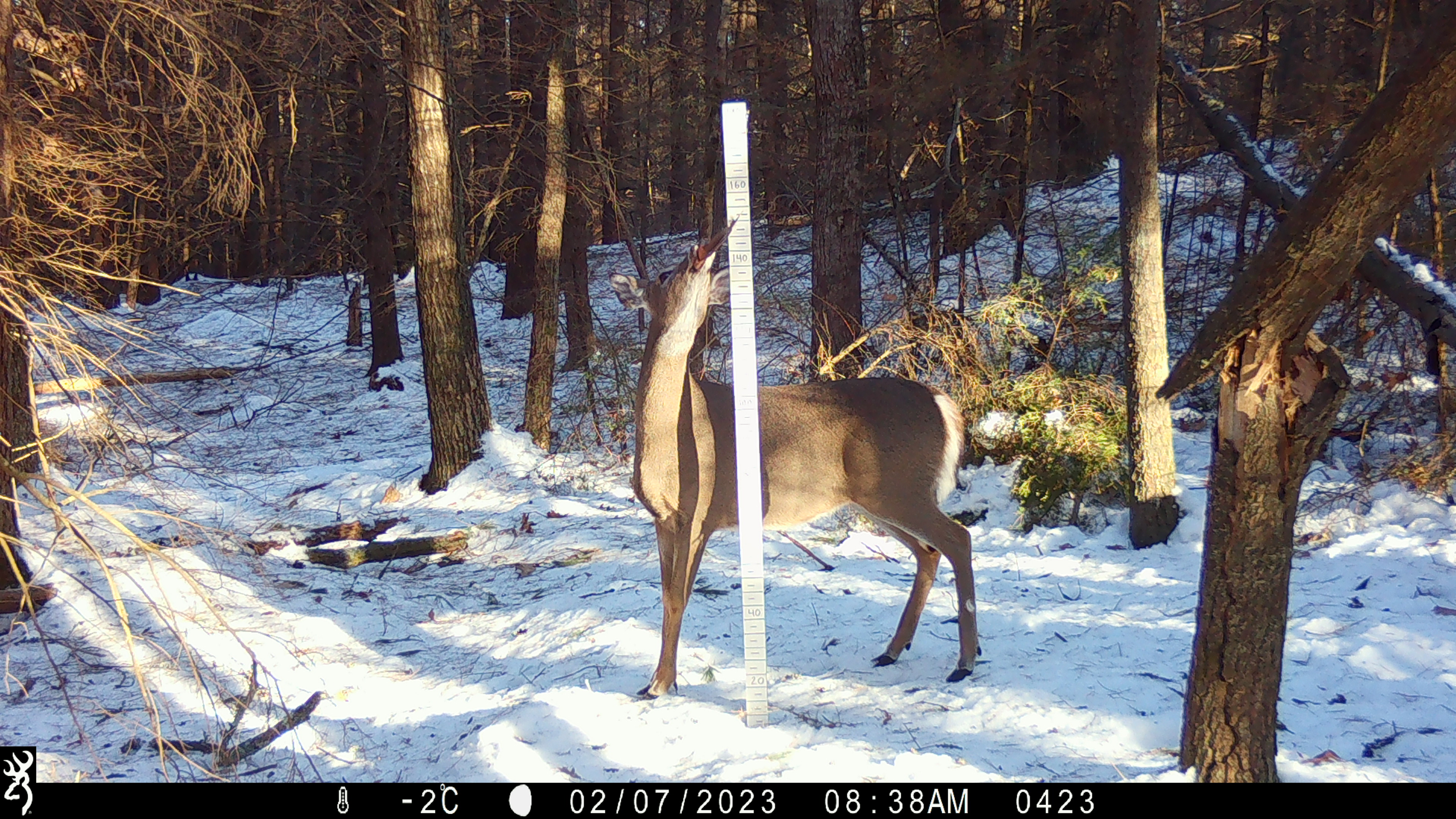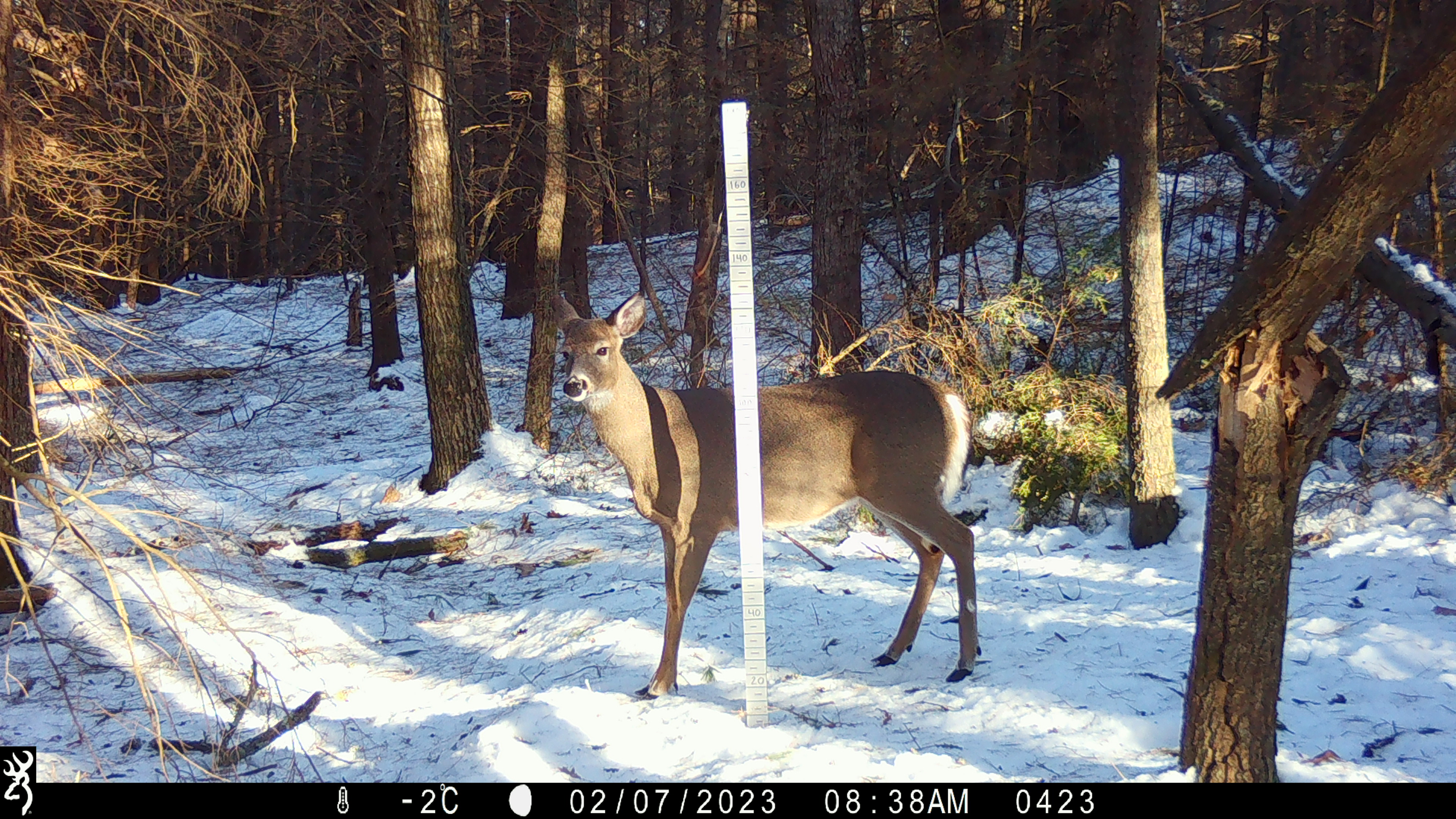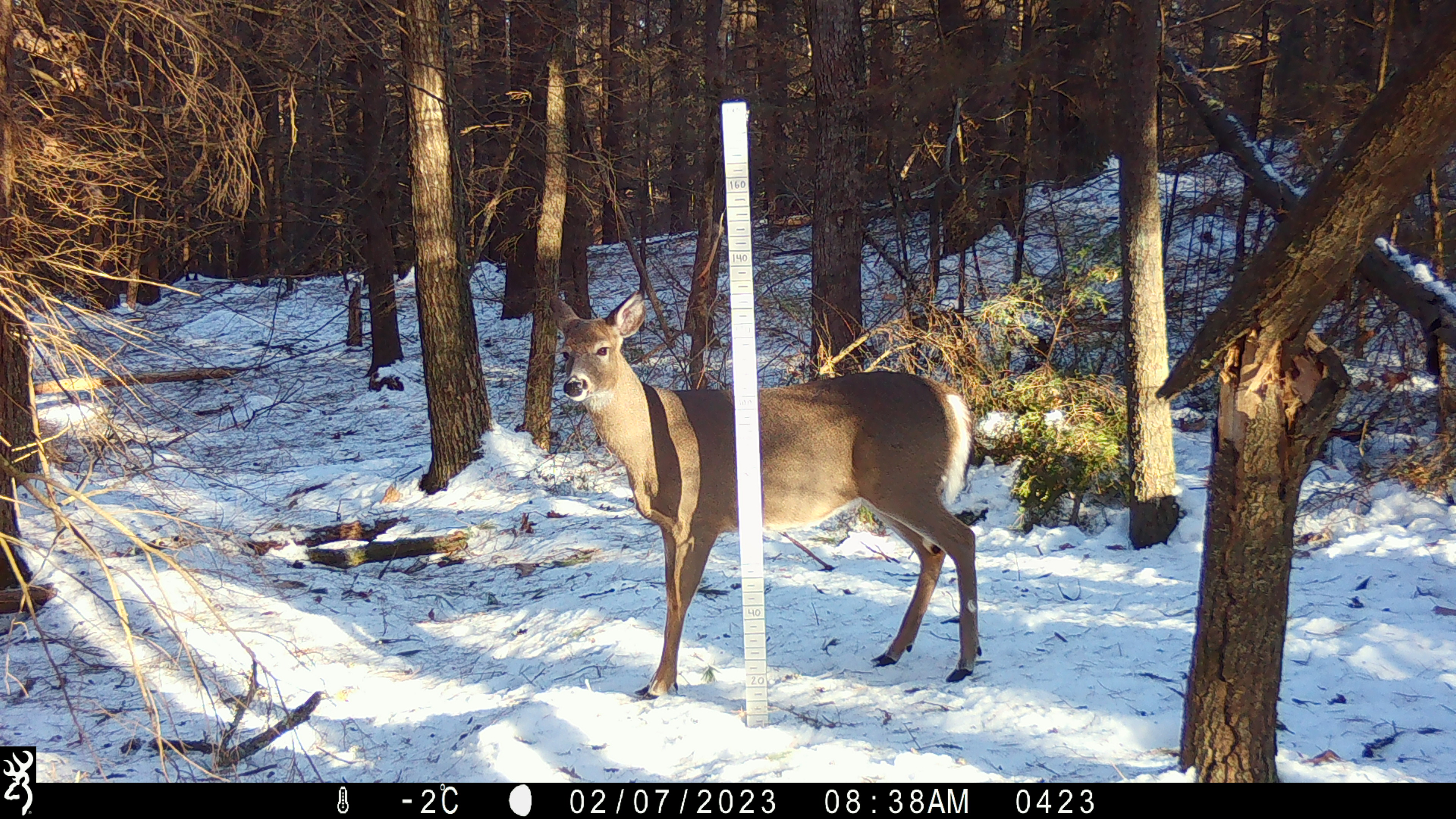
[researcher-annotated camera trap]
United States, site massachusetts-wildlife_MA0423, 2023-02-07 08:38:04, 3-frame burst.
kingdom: Animalia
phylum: Chordata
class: Mammalia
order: Artiodactyla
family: Cervidae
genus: Odocoileus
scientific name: Odocoileus virginianus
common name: white-tailed deer